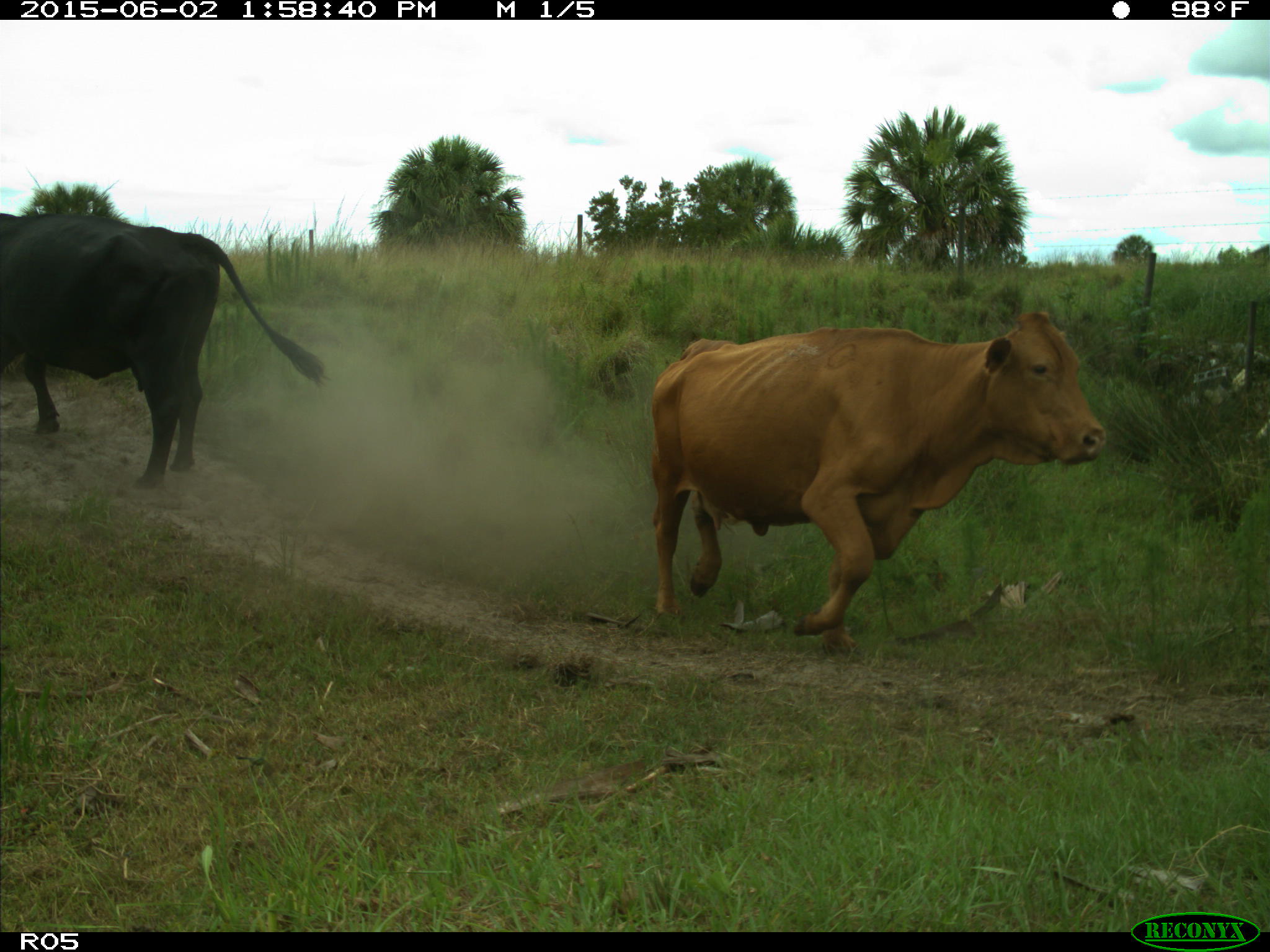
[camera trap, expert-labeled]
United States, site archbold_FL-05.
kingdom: Animalia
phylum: Chordata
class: Mammalia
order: Artiodactyla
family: Bovidae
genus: Bos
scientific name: Bos taurus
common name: domestic cow